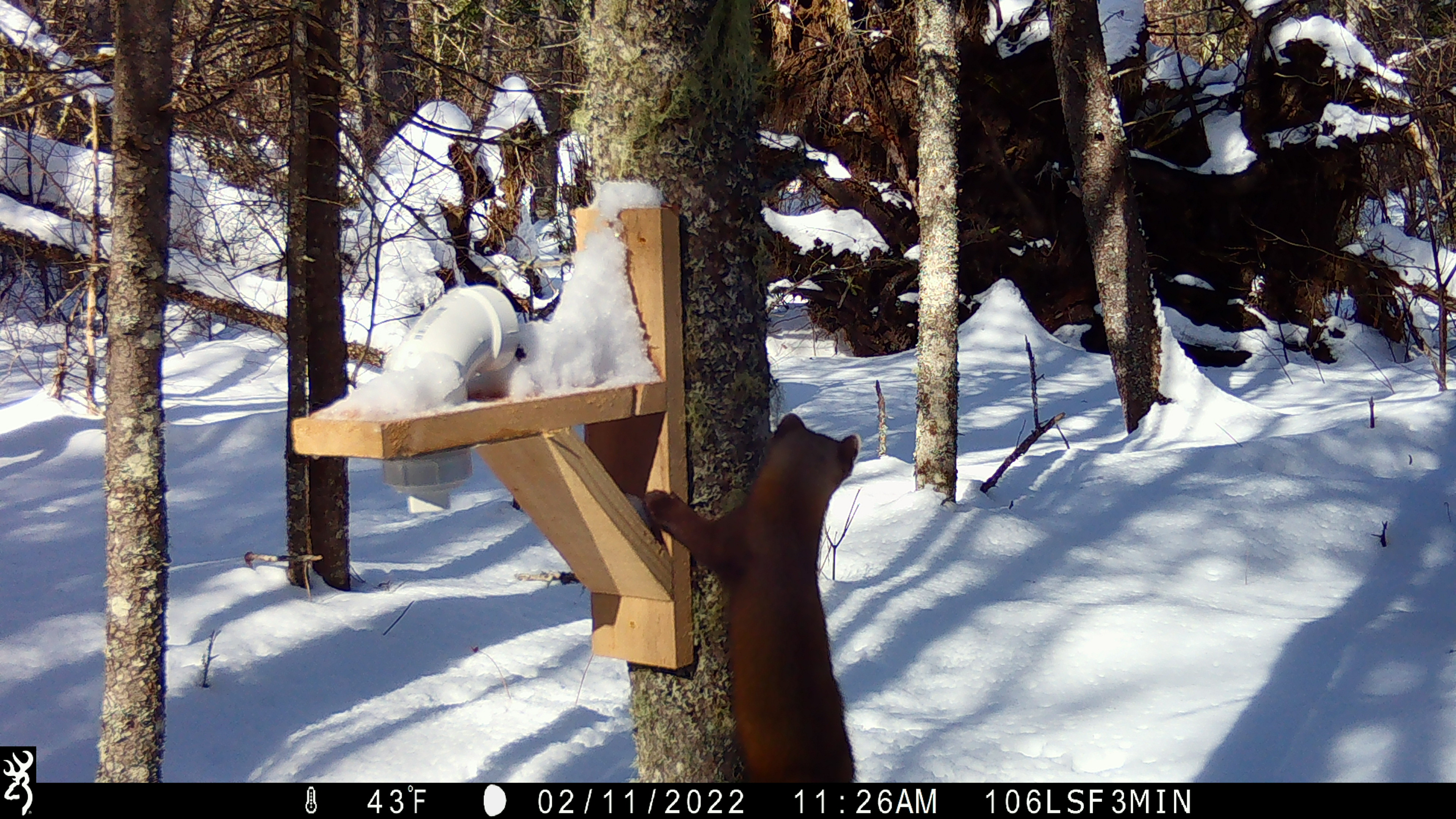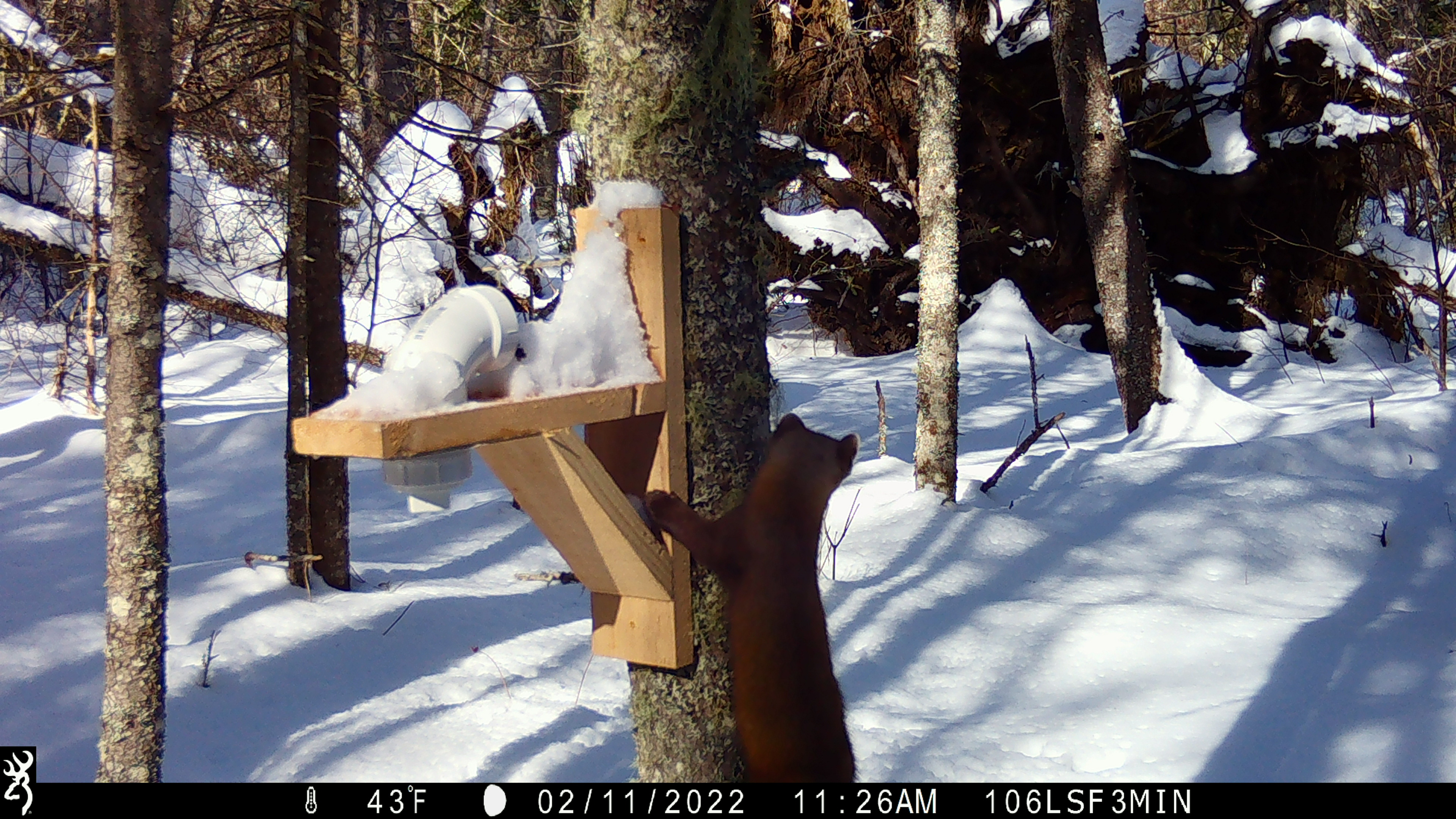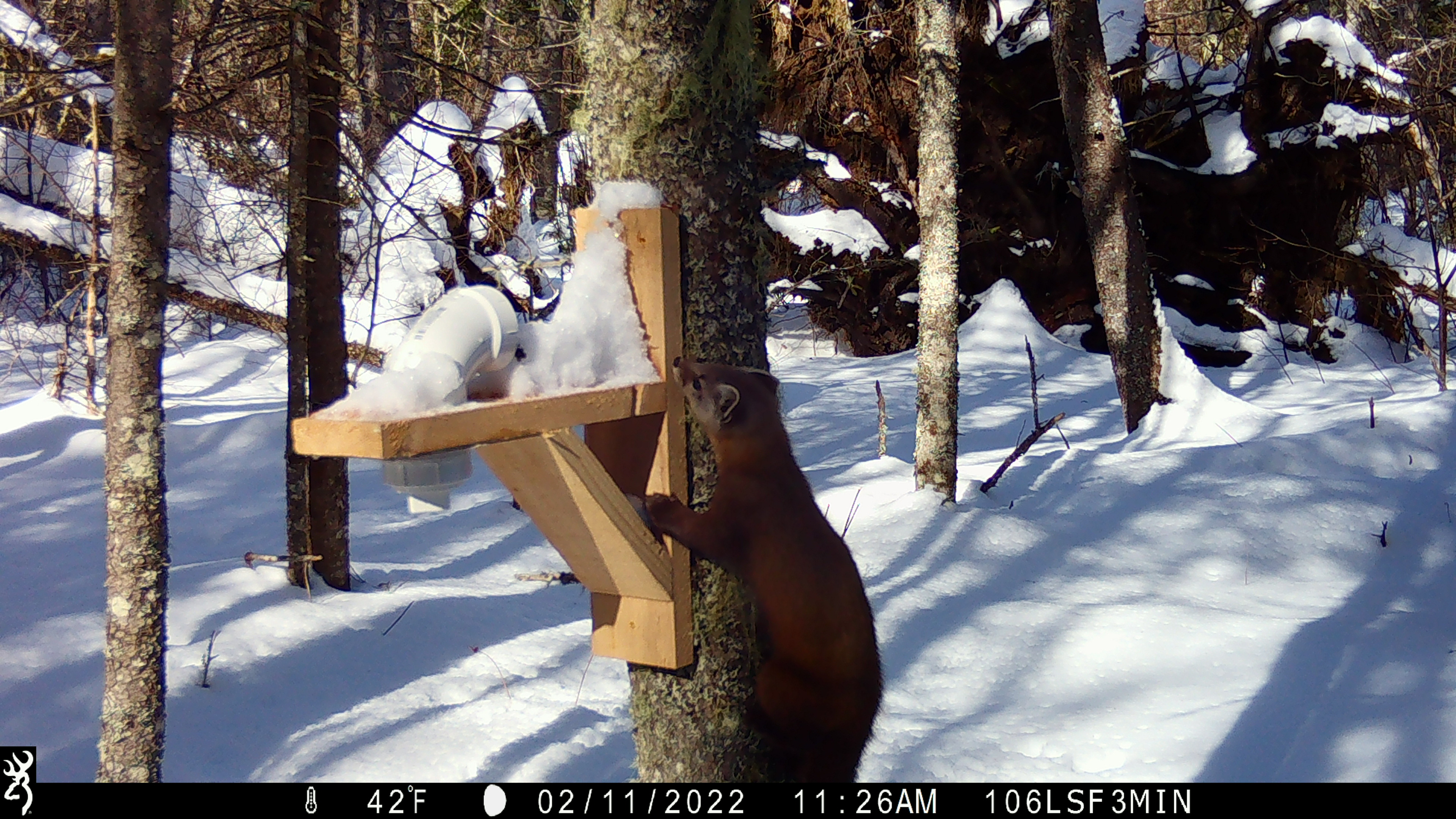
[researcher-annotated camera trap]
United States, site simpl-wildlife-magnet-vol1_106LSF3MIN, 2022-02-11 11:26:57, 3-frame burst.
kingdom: Animalia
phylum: Chordata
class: Mammalia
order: Carnivora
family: Mustelidae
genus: Martes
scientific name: Martes americana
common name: american marten